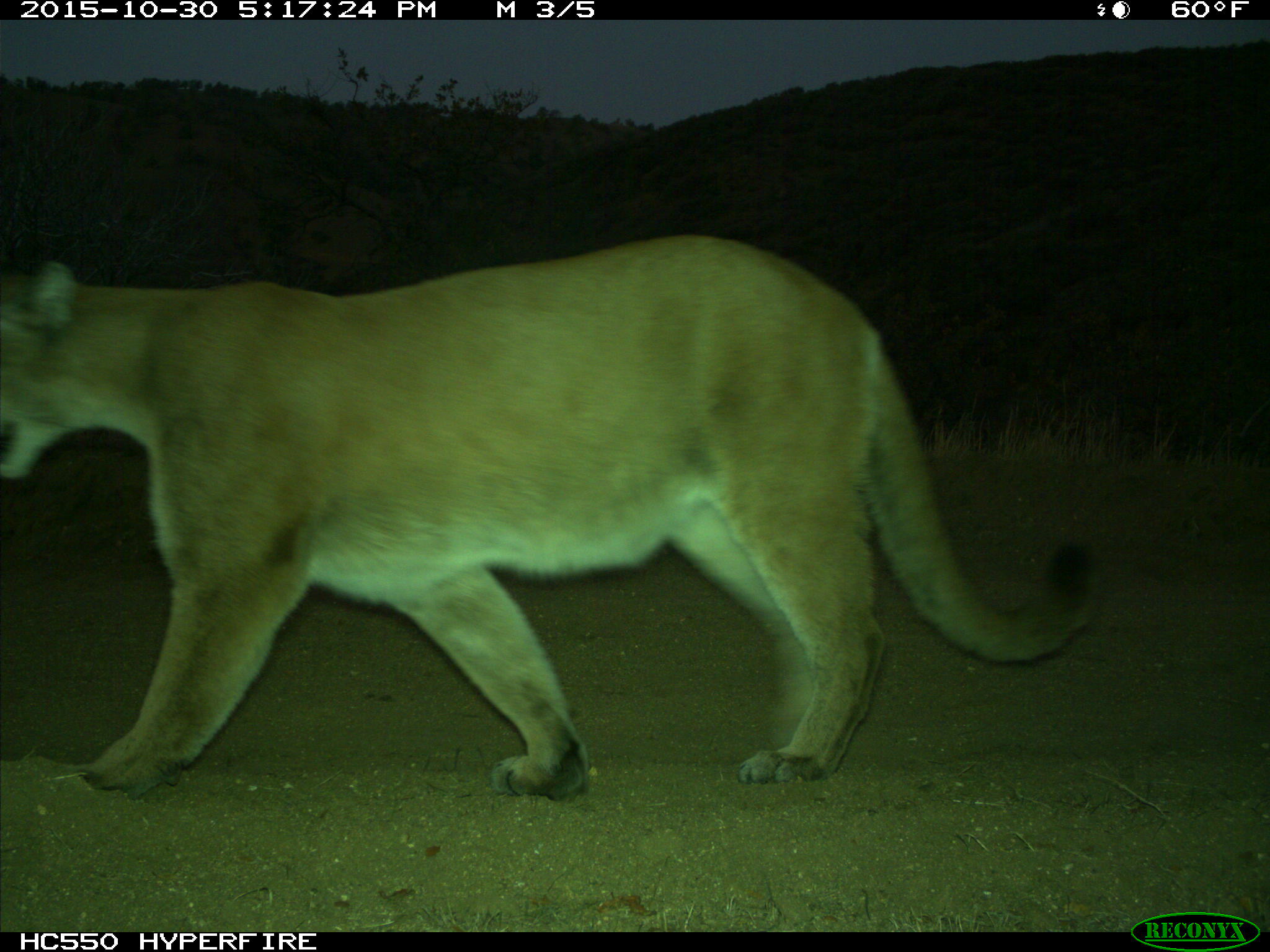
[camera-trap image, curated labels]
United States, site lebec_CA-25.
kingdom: Animalia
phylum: Chordata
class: Mammalia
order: Carnivora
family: Felidae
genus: Puma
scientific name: Puma concolor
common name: mountain lion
Puma concolor (mountain lion).